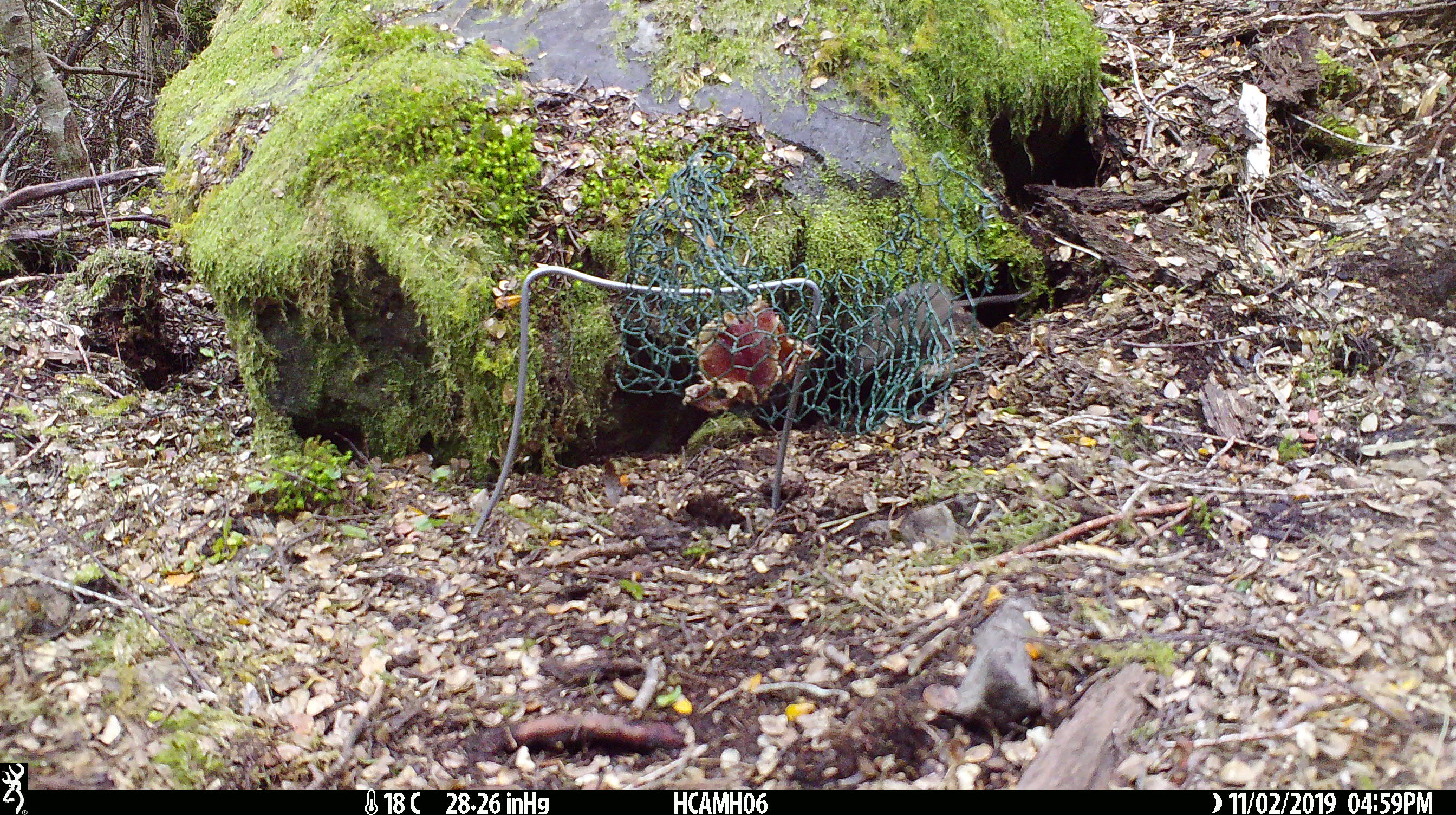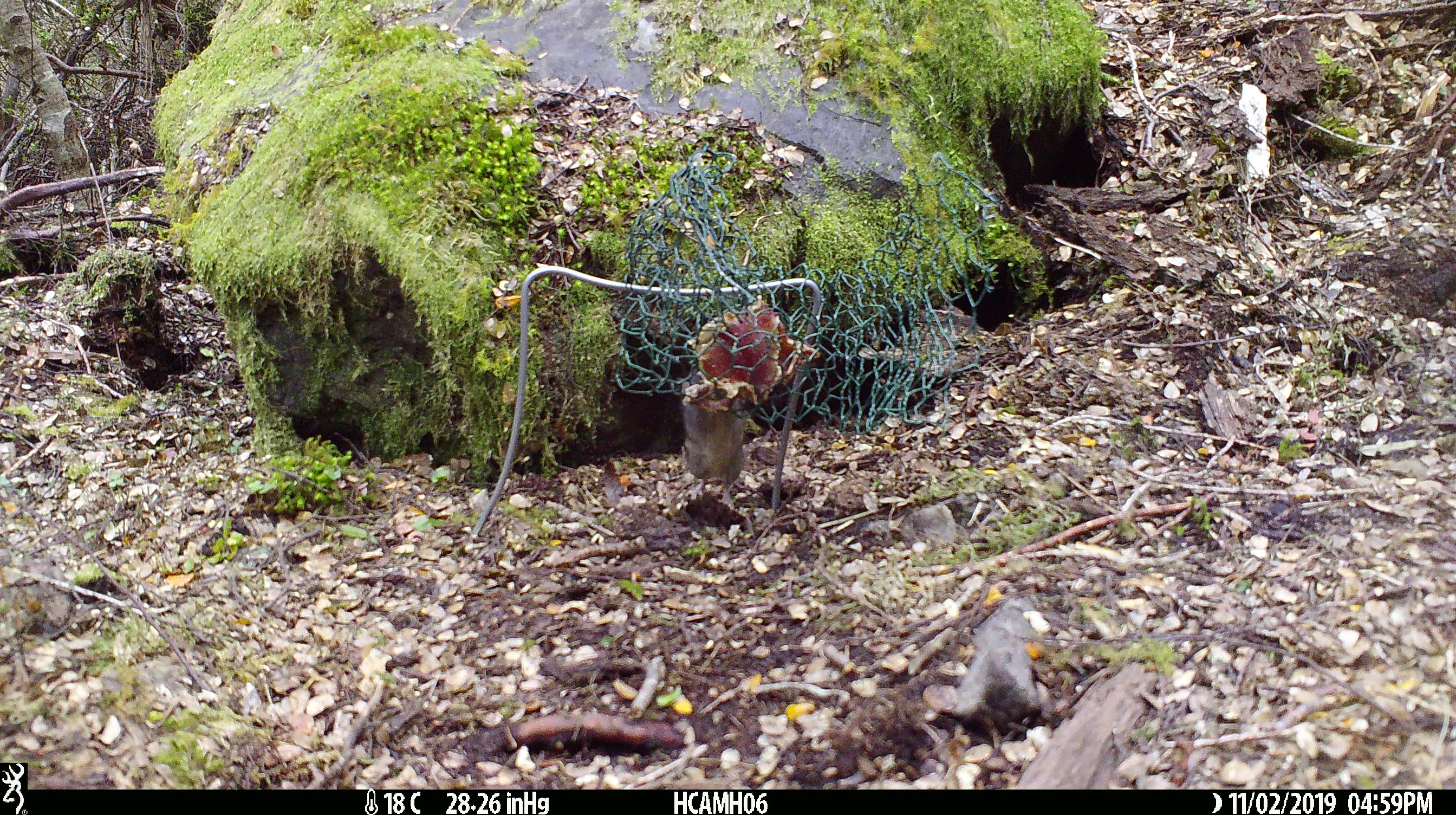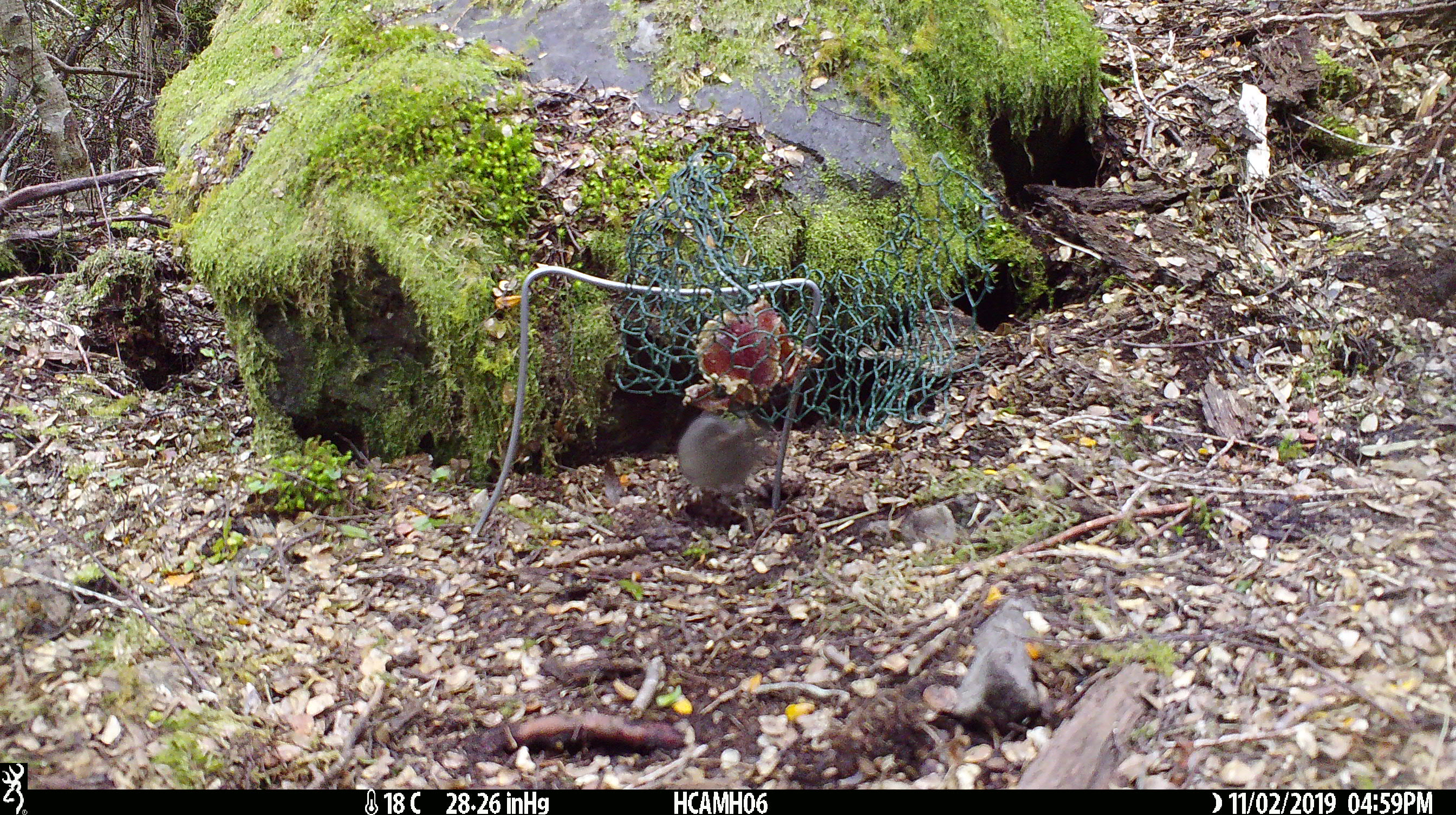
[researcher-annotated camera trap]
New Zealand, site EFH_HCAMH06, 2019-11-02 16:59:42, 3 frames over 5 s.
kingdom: Animalia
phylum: Chordata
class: Mammalia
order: Rodentia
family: Muridae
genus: Mus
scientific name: Mus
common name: mouse